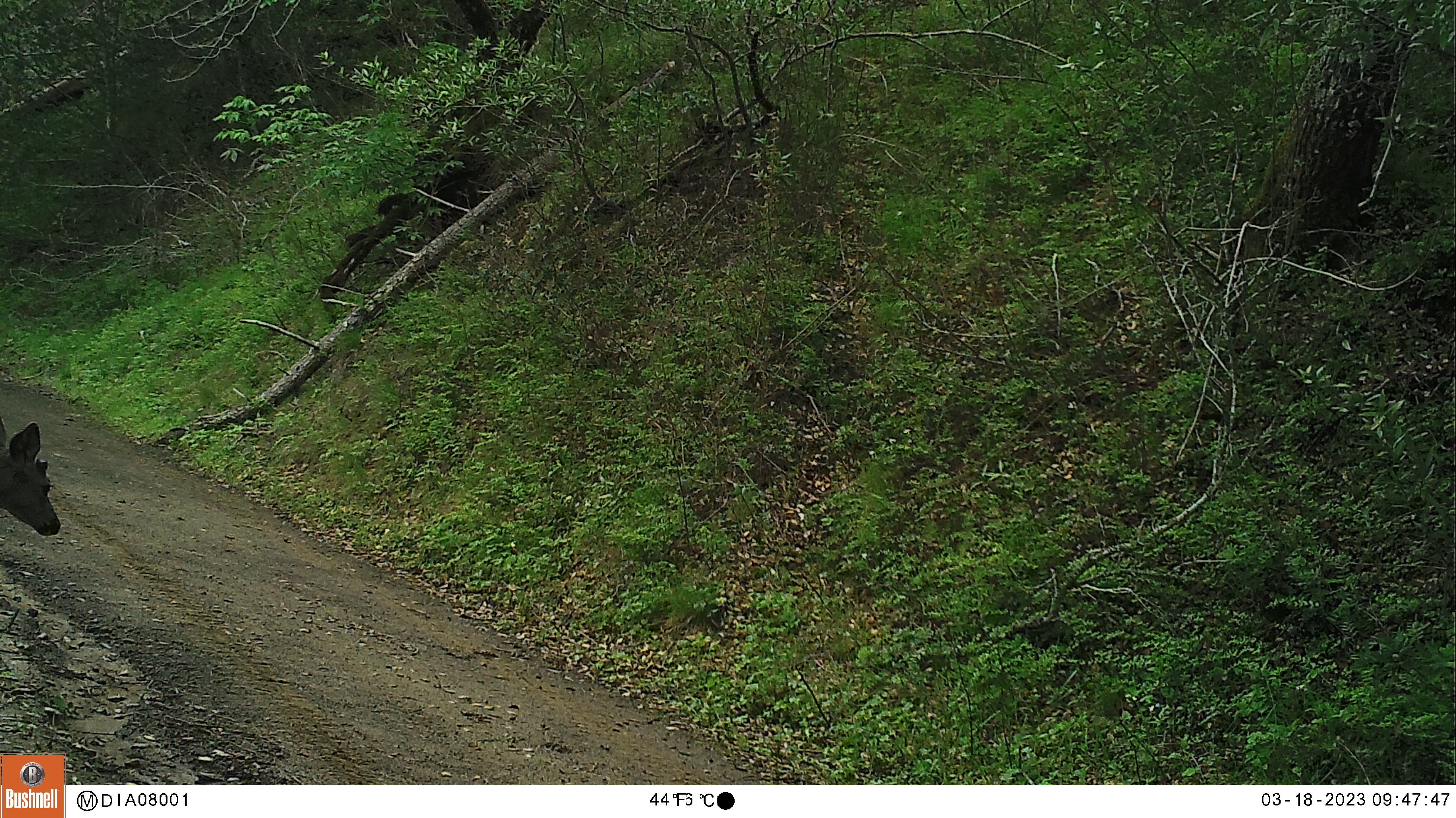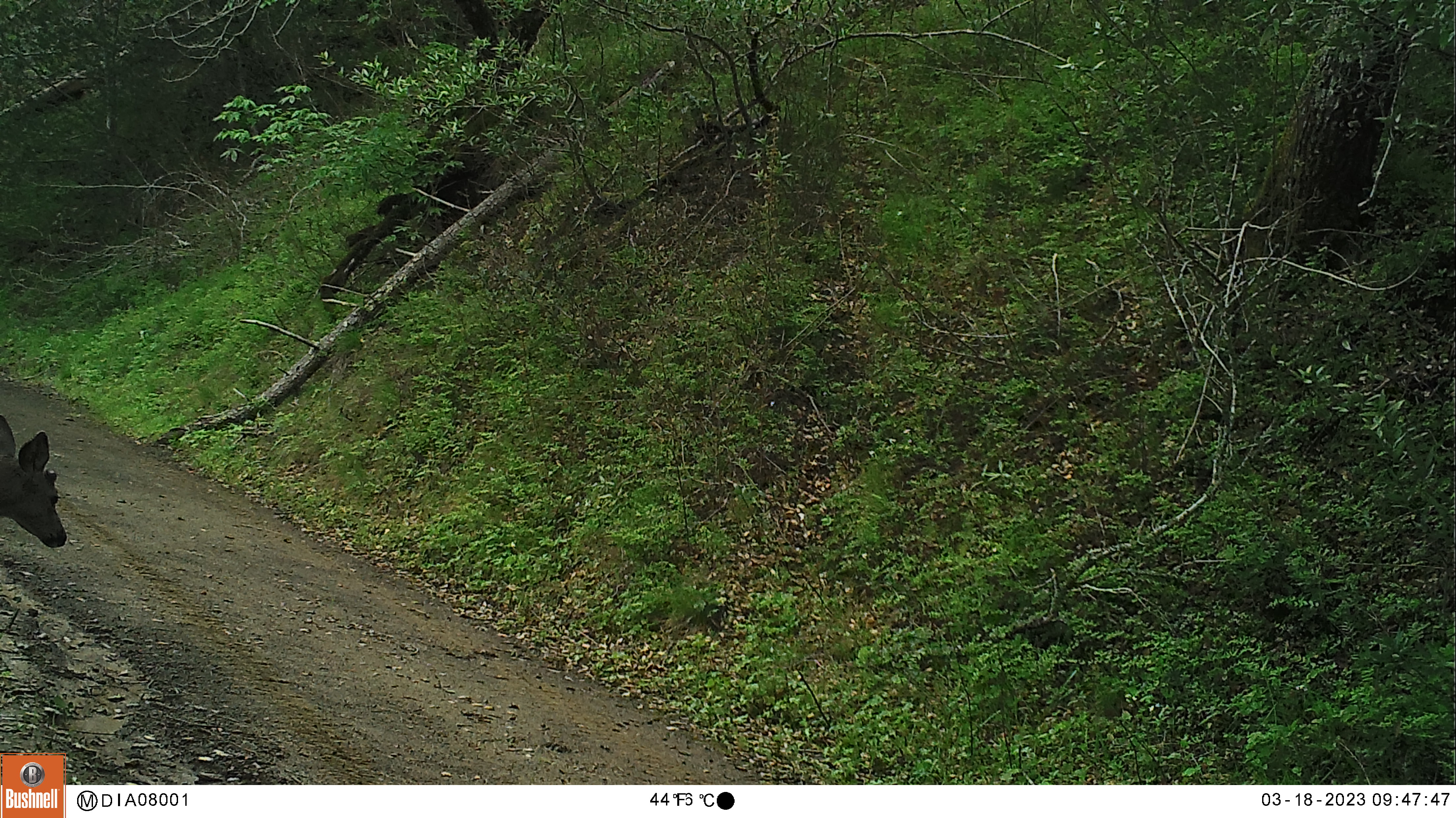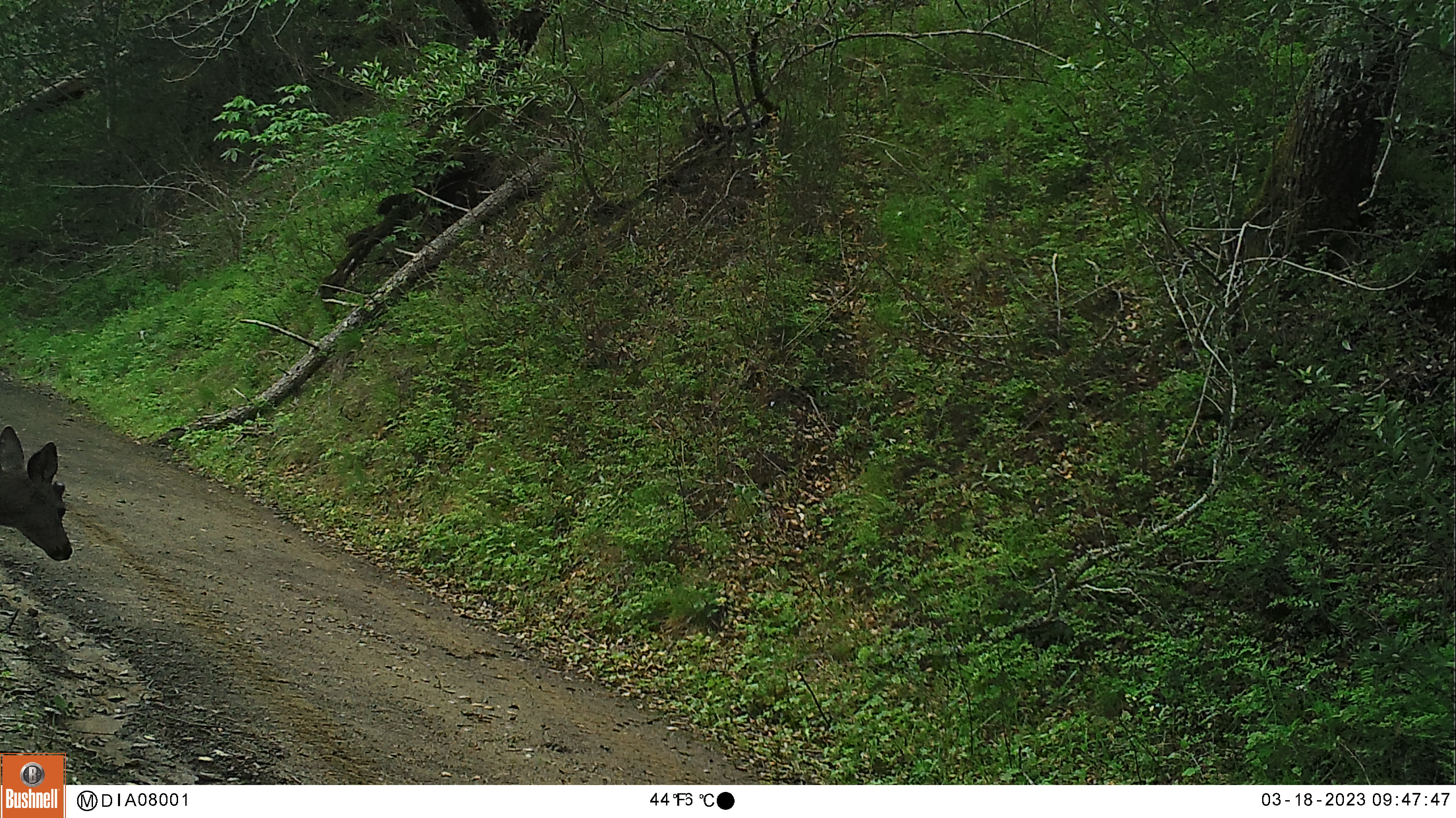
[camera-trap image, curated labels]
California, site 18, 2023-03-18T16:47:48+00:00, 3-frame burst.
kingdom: Animalia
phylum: Chordata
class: Mammalia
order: Artiodactyla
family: Cervidae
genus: Odocoileus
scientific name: Odocoileus hemionus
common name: mule deer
Mule deer (Odocoileus hemionus).